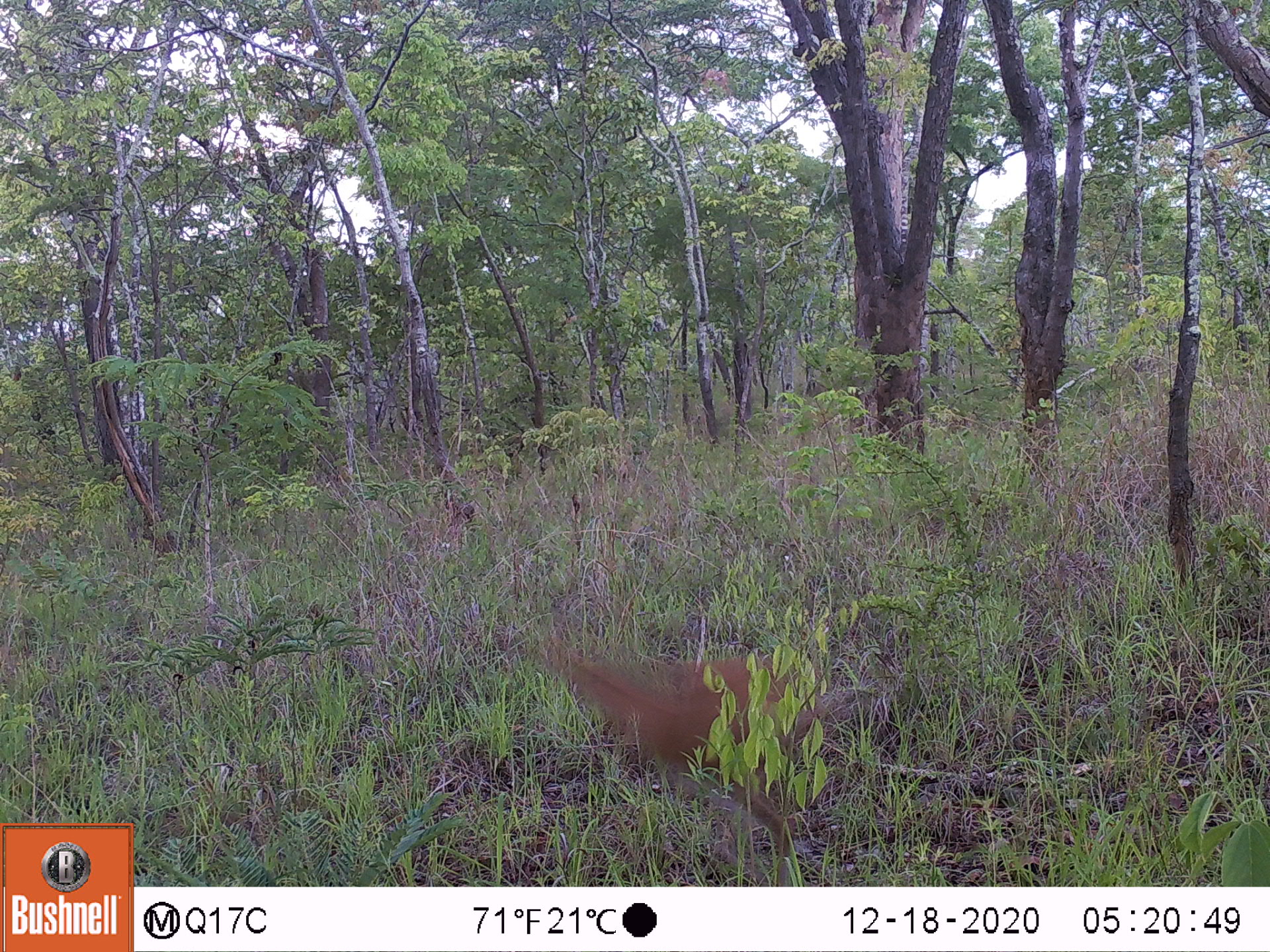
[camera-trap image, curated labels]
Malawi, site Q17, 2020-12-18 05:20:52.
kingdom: Animalia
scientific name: Animalia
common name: other animal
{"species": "other animal (Animalia)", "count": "1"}